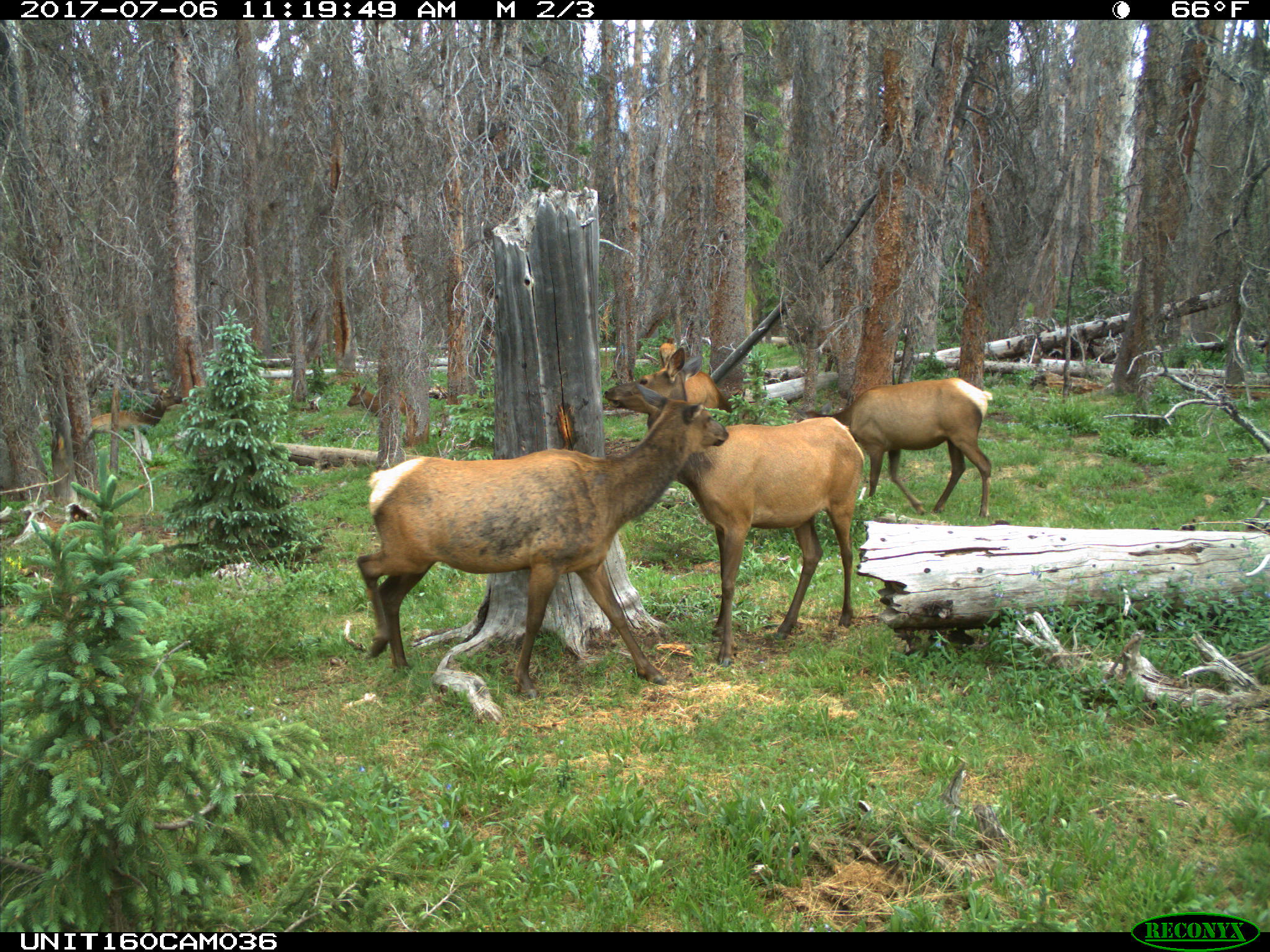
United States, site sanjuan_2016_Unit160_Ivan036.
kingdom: Animalia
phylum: Chordata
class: Mammalia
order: Artiodactyla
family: Cervidae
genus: Cervus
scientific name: Cervus elaphus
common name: red deer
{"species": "Cervus elaphus (red deer)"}